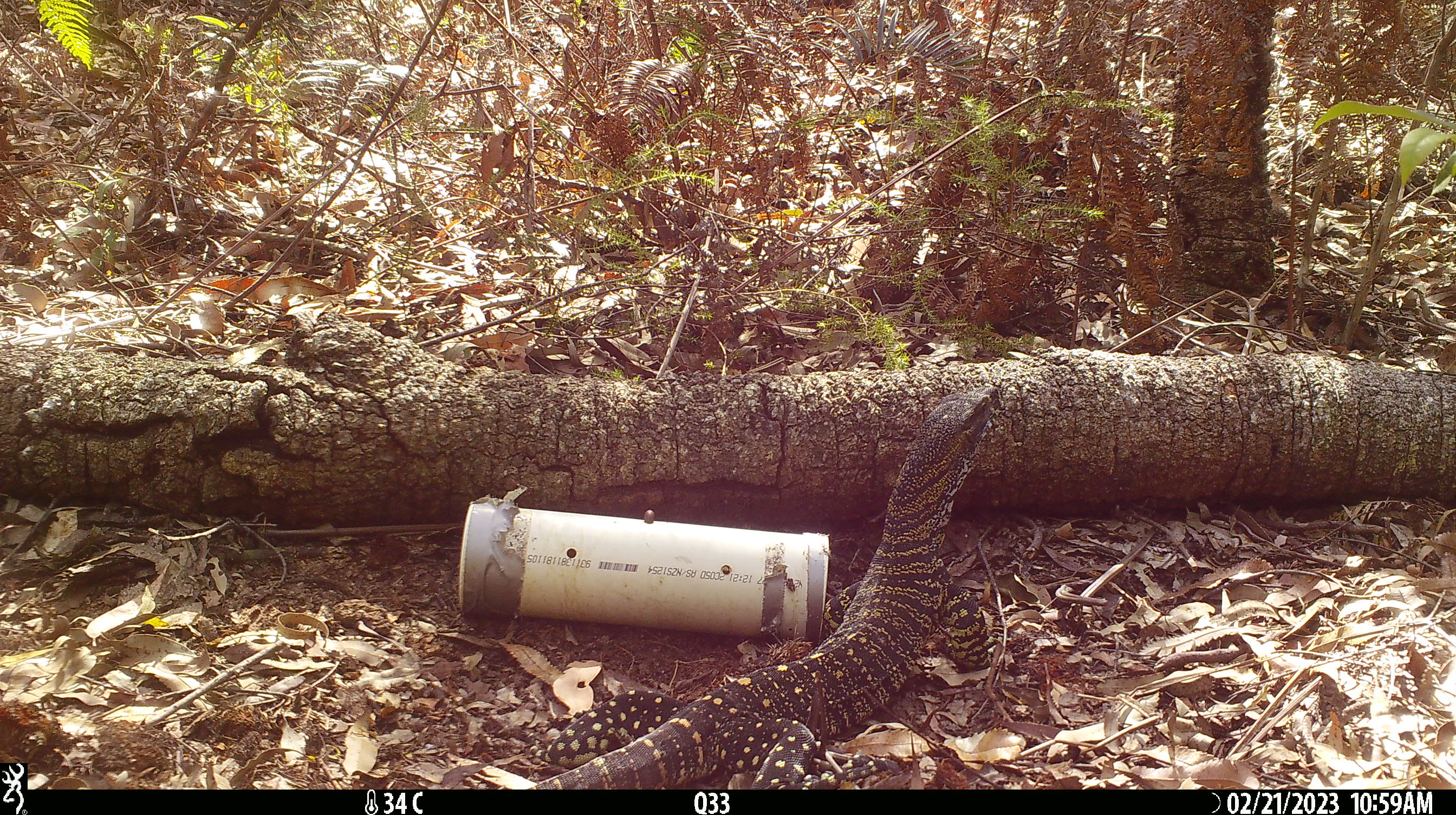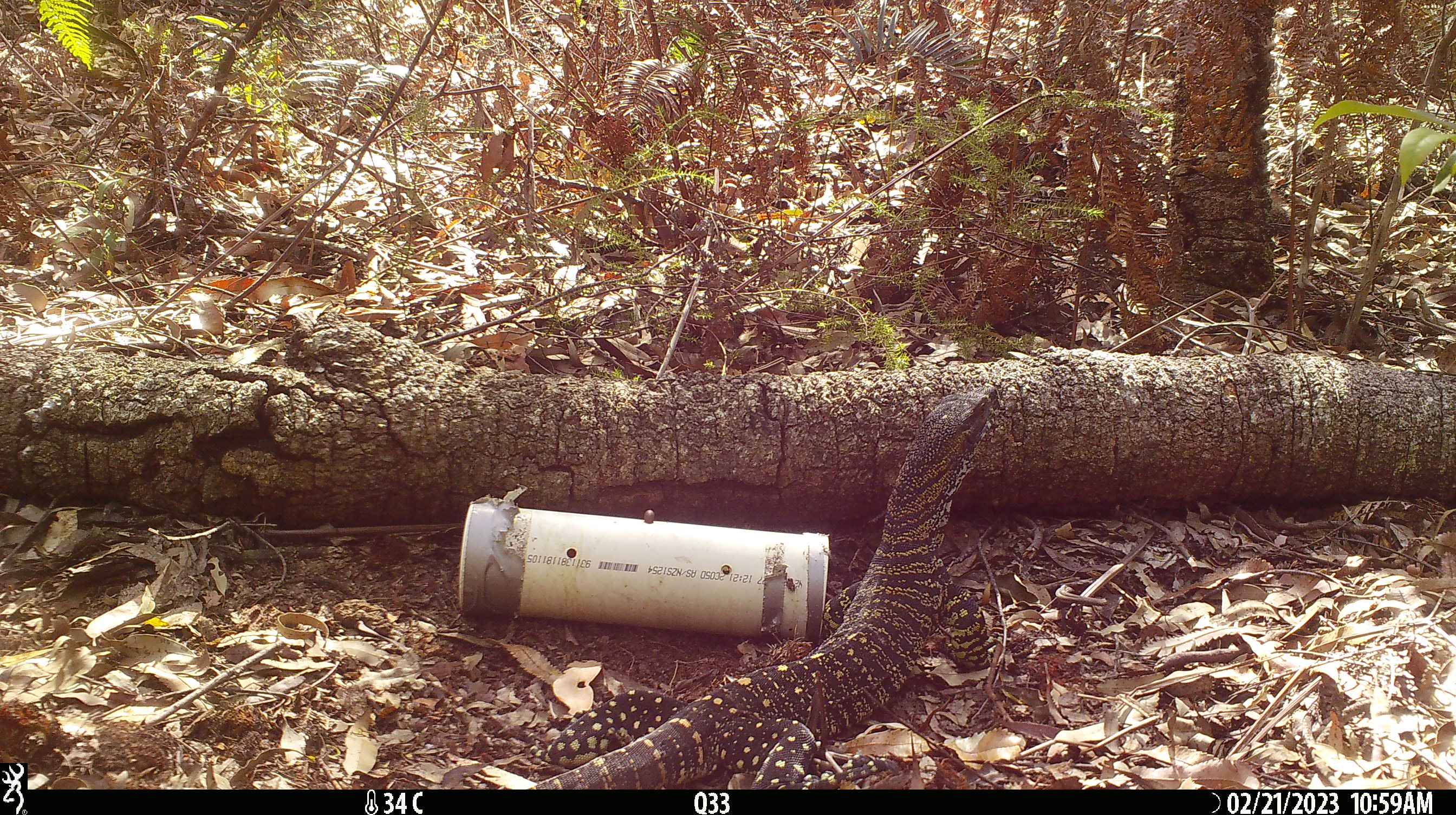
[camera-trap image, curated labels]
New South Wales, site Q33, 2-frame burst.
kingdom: Animalia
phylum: Chordata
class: Reptilia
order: Squamata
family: Varanidae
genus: Varanus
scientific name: Varanus varius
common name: lace monitor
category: goanna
Goanna (lace monitor) (Varanus varius).